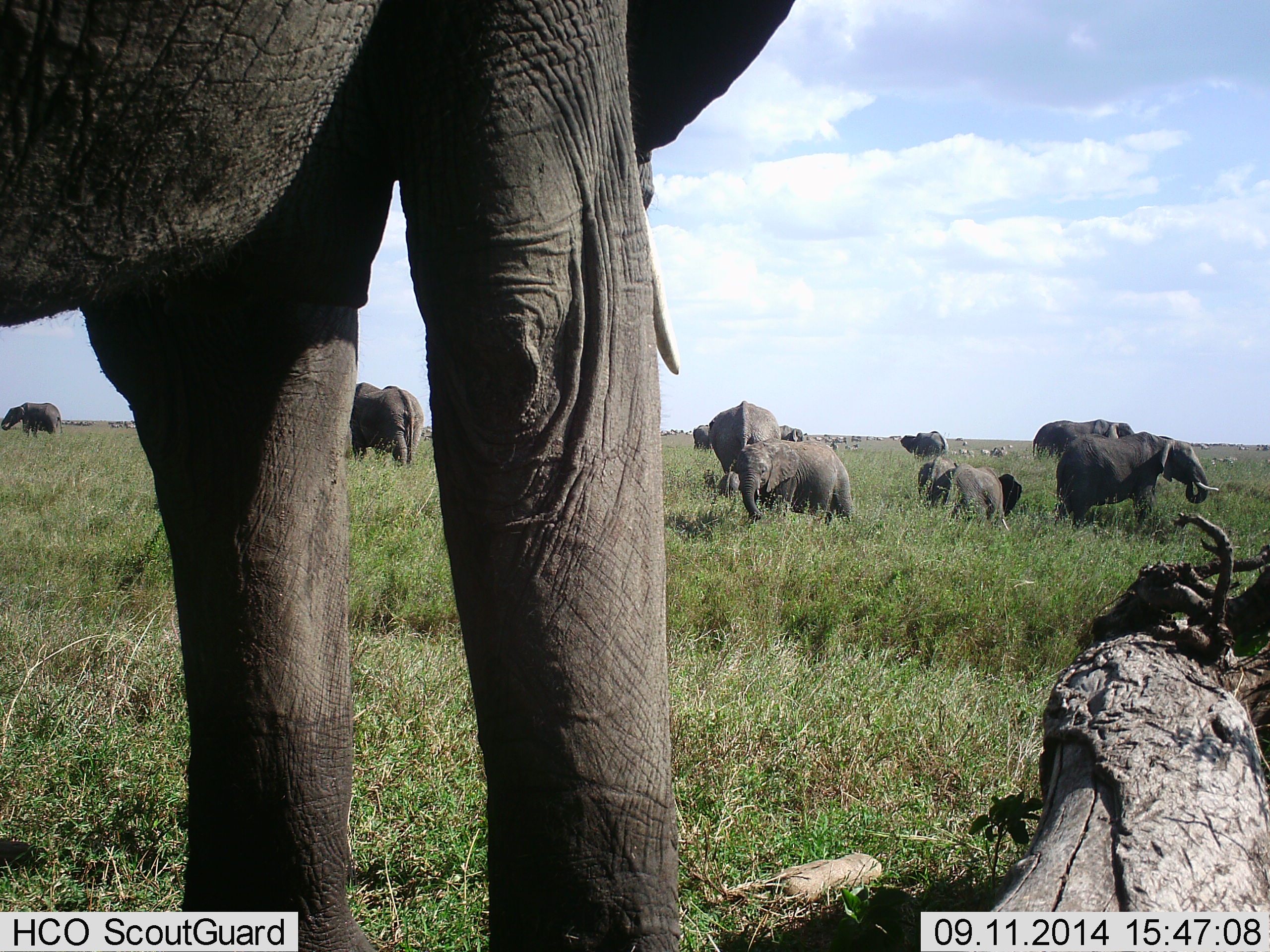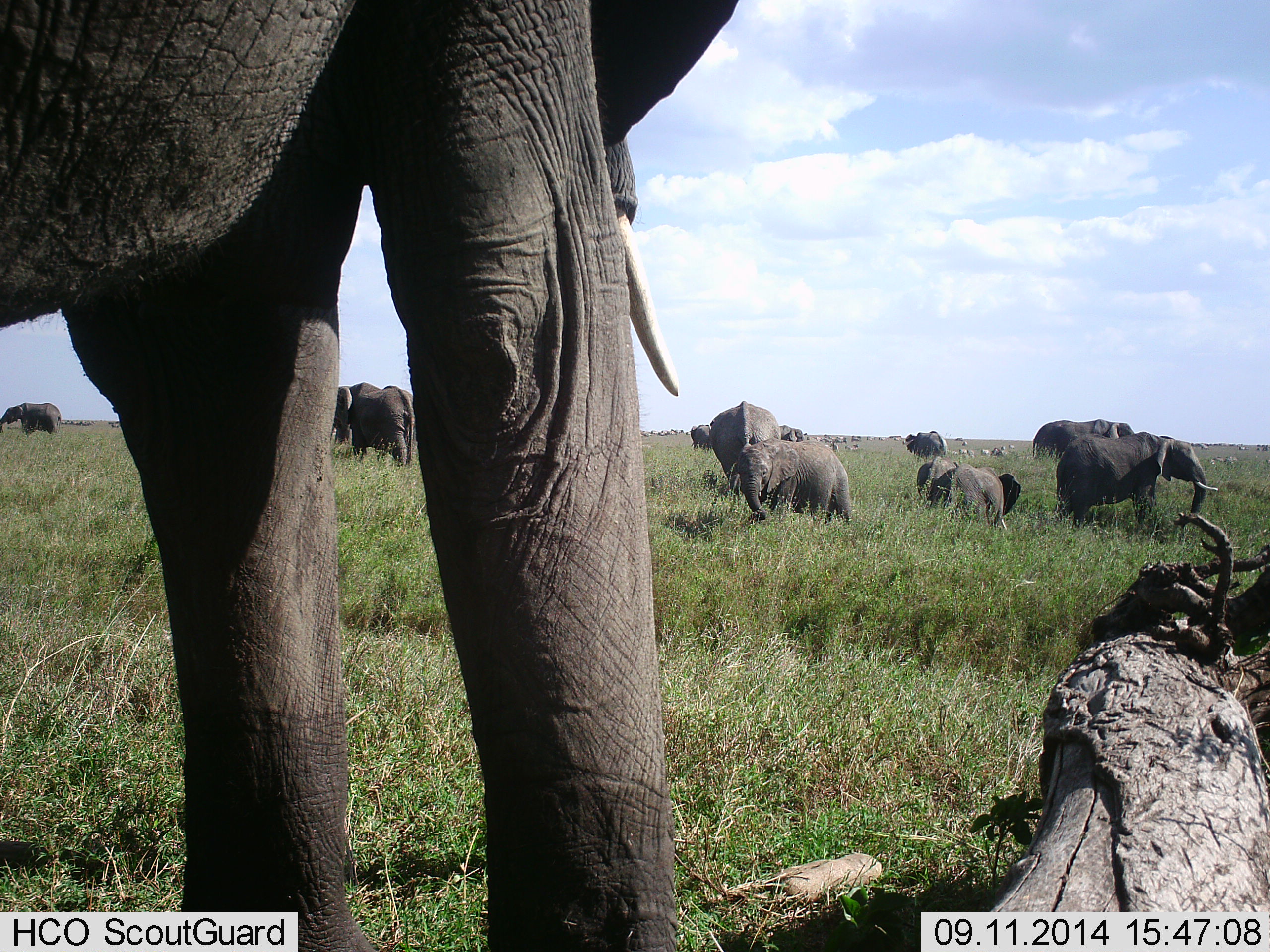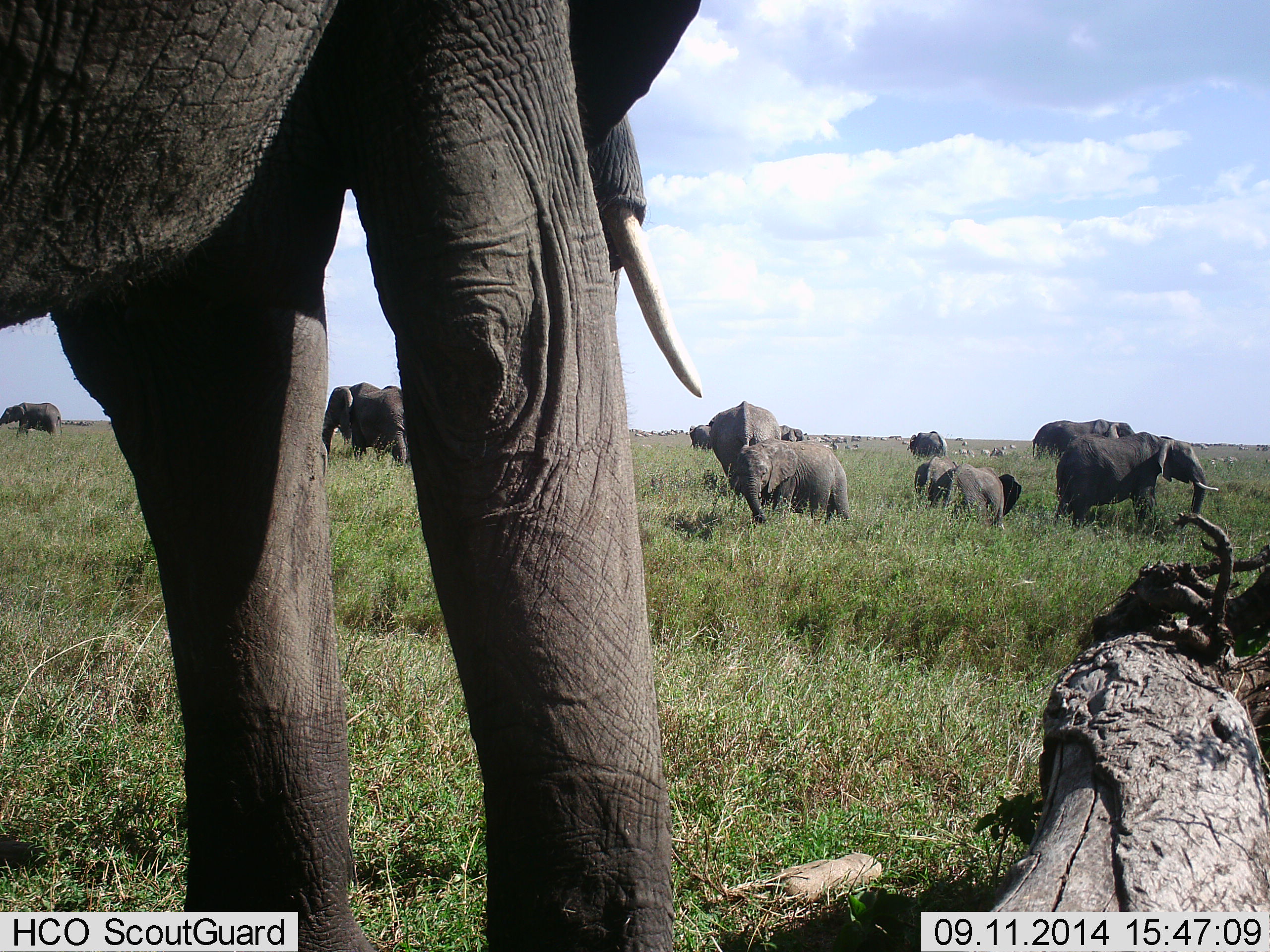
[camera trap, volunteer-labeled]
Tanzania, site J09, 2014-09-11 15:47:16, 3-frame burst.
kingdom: Animalia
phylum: Chordata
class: Mammalia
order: Proboscidea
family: Elephantidae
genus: Loxodonta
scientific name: Loxodonta africana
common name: african bush elephant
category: elephant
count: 11-50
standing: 70%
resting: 10%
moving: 20%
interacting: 10%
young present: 70%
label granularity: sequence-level